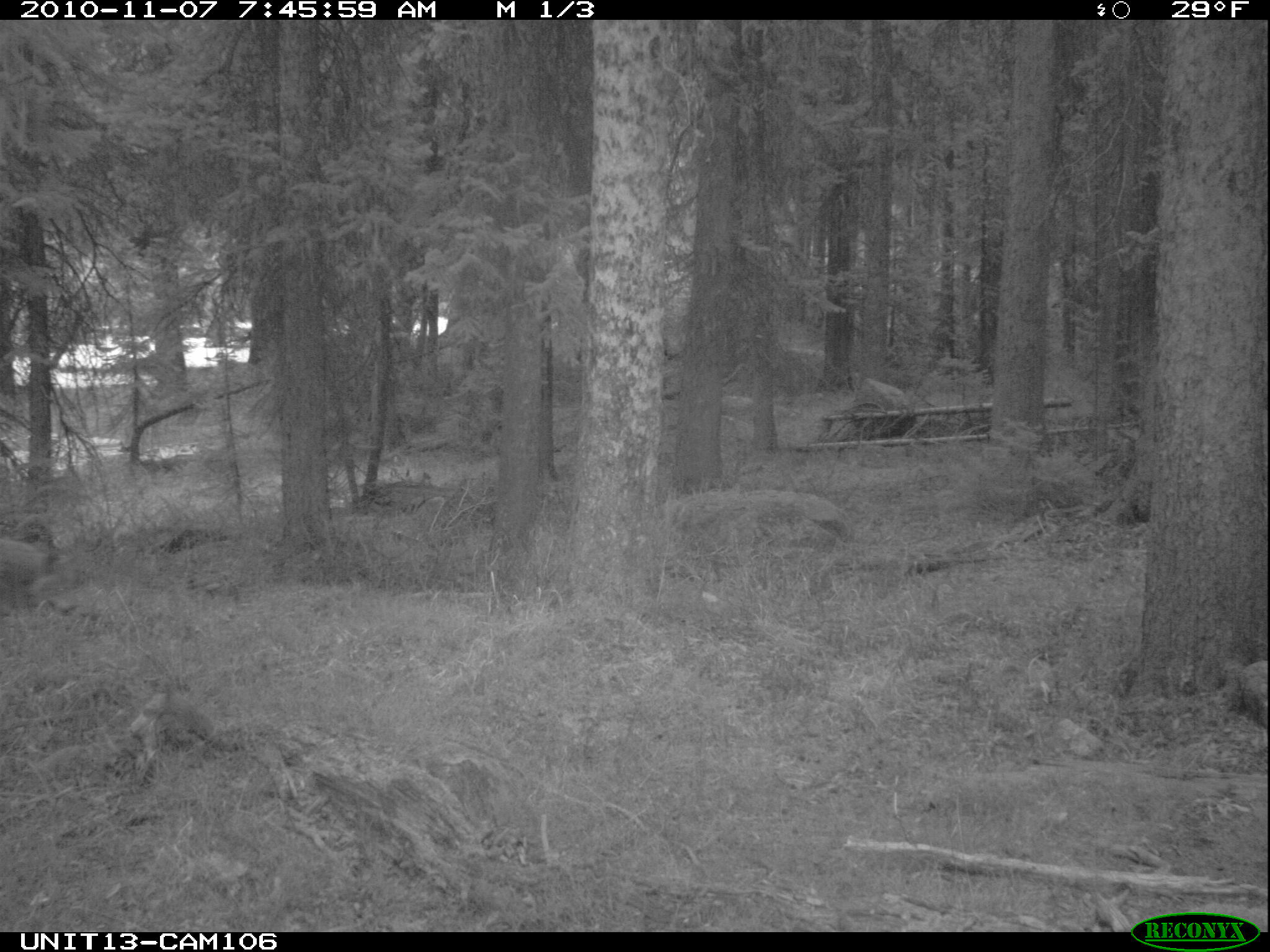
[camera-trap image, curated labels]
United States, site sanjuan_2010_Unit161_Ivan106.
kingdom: Animalia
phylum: Chordata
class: Mammalia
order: Carnivora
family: Canidae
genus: Canis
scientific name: Canis latrans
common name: coyote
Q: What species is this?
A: Canis latrans (coyote).